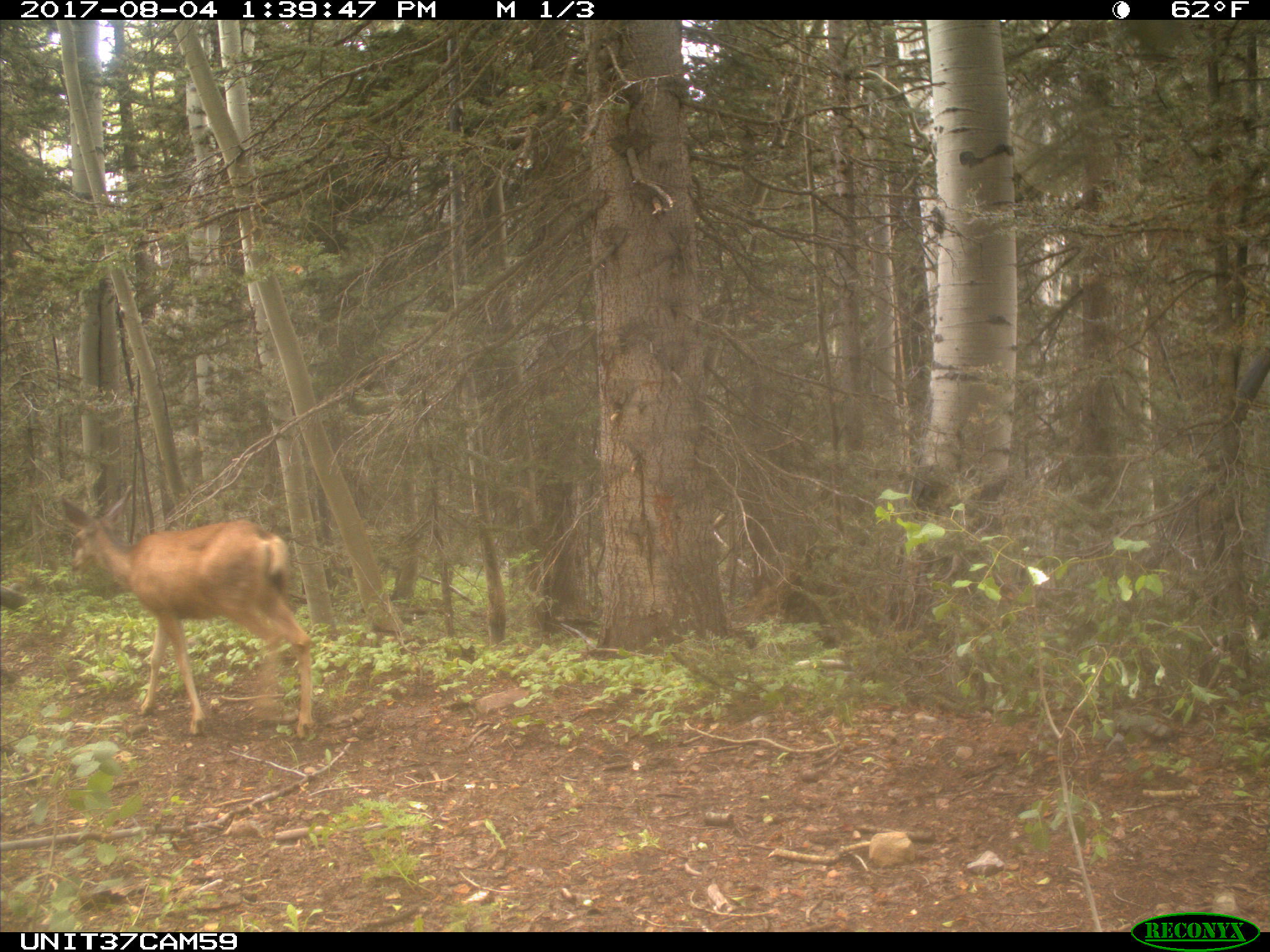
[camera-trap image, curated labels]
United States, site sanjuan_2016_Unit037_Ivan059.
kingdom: Animalia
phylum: Chordata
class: Mammalia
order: Artiodactyla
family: Cervidae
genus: Odocoileus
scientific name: Odocoileus hemionus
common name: mule deer